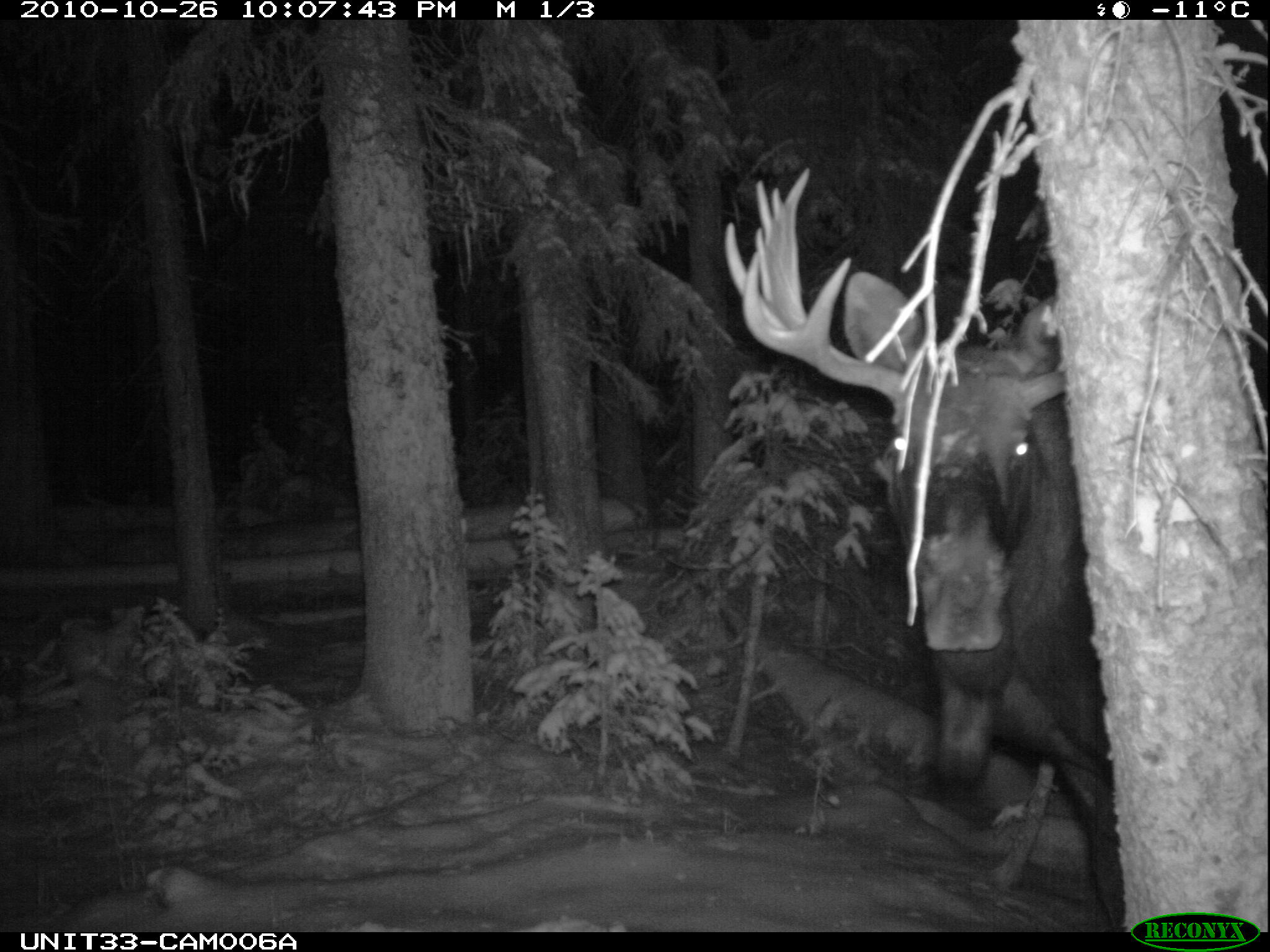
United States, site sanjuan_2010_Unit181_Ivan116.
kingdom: Animalia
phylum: Chordata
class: Mammalia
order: Artiodactyla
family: Cervidae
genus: Alces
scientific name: Alces alces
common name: moose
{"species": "Alces alces (moose)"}